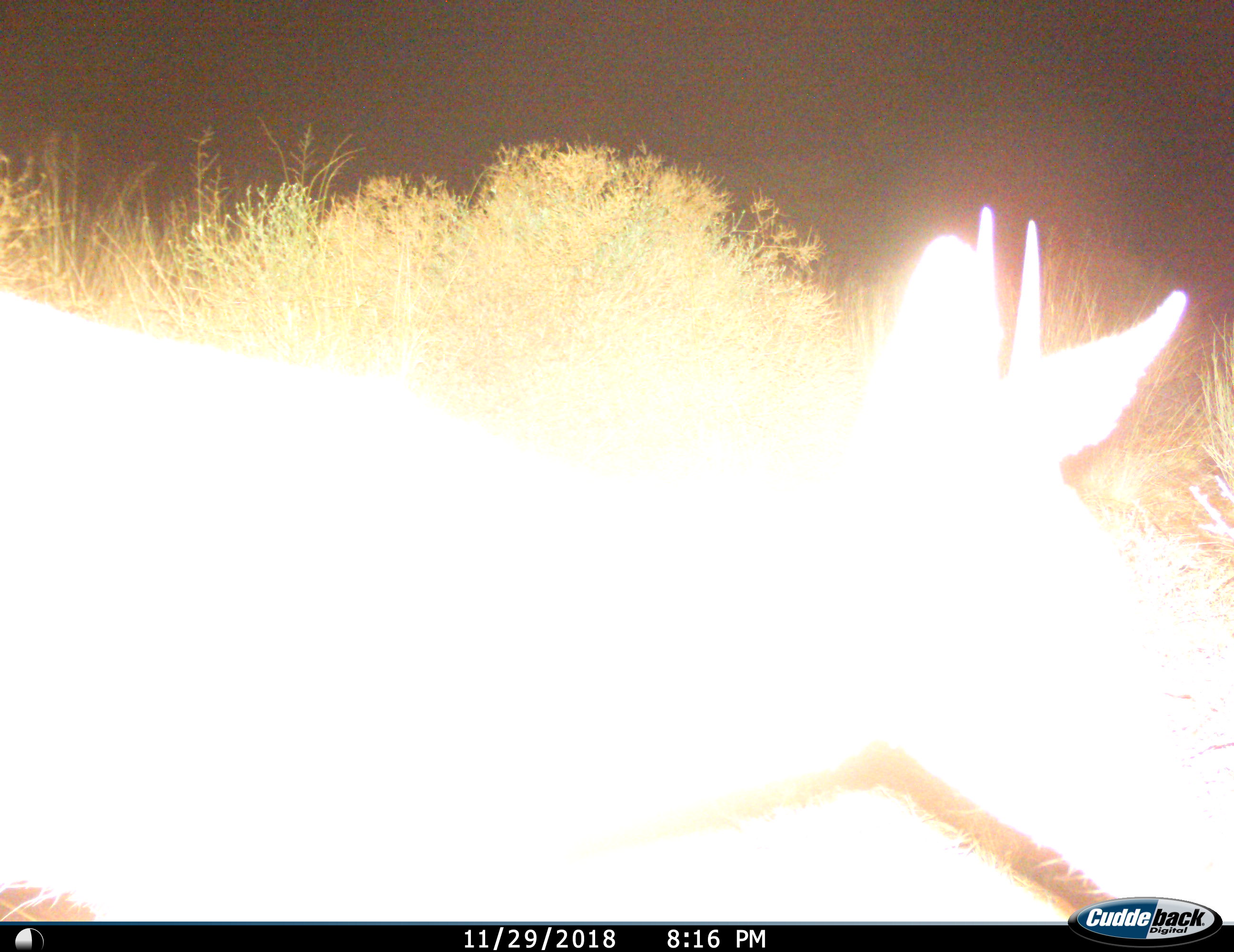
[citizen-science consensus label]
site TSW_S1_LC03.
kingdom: Animalia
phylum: Chordata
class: Mammalia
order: Artiodactyla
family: Bovidae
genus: Sylvicapra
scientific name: Sylvicapra grimmia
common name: common duiker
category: duikercommongrey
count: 1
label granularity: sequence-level